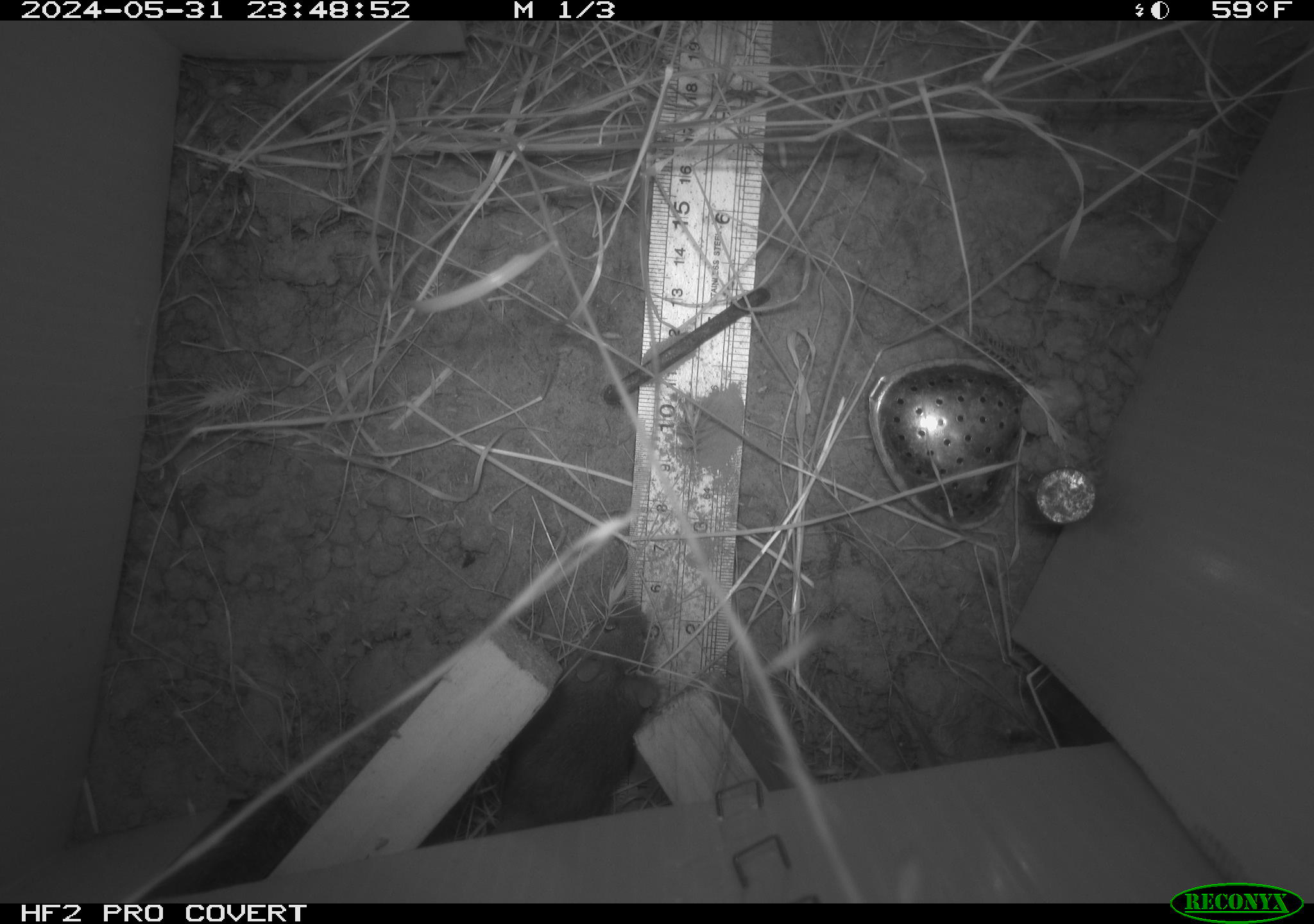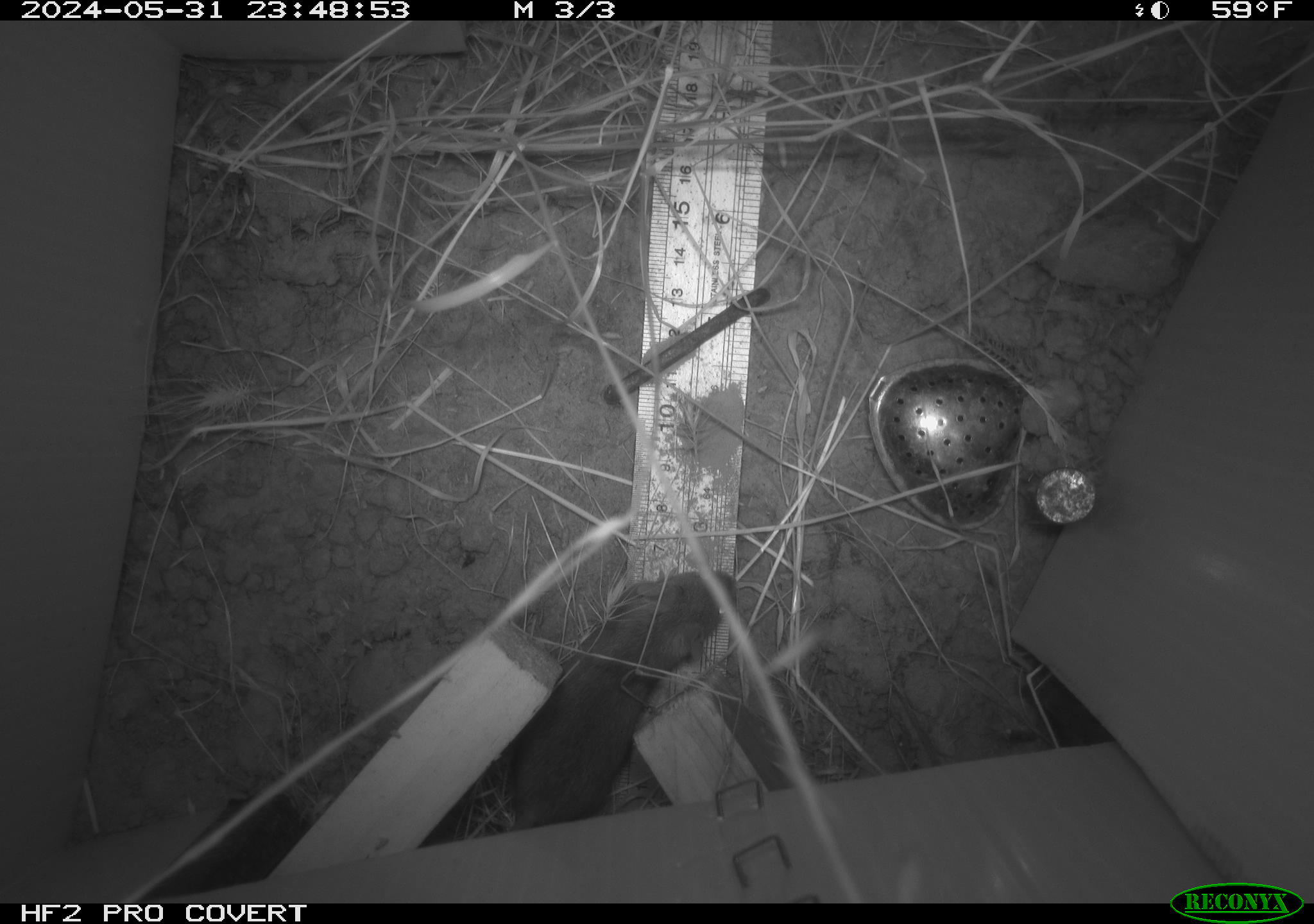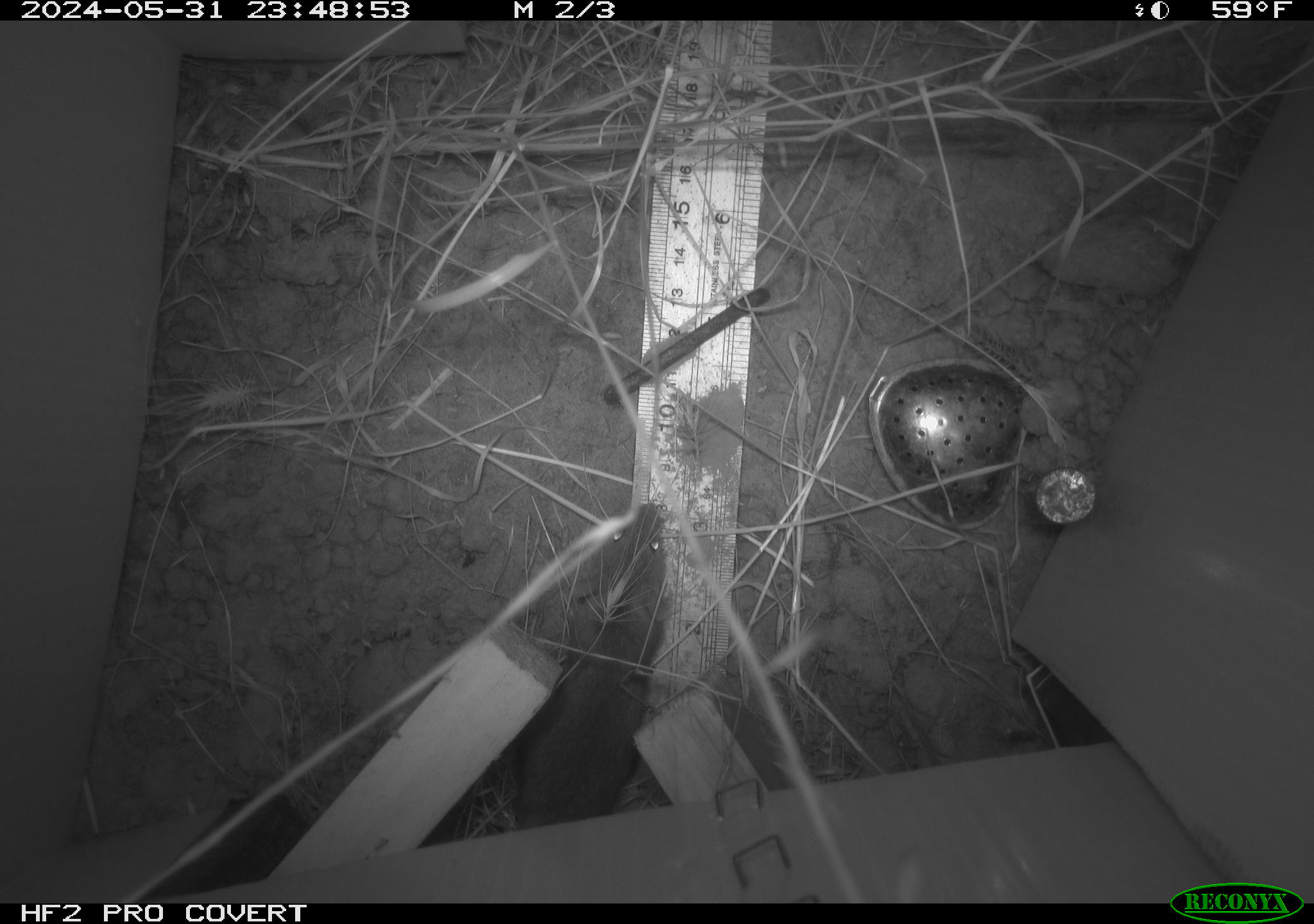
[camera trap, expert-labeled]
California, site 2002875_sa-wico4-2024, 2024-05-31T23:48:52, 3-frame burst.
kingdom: Animalia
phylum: Chordata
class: Mammalia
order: Rodentia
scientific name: Rodentia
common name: rodent